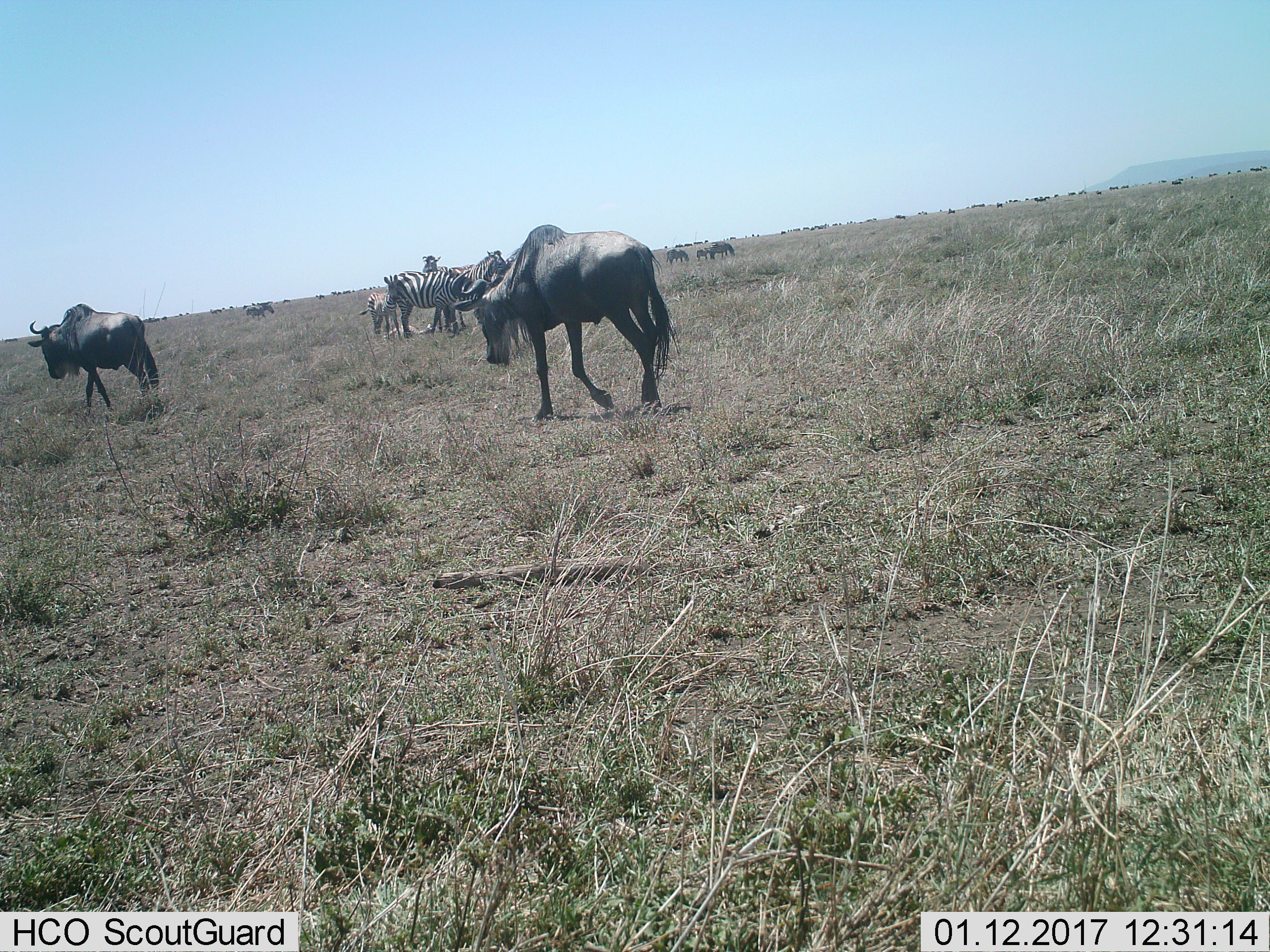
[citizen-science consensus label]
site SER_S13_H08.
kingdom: Animalia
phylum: Chordata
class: Mammalia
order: Artiodactyla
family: Bovidae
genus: Connochaetes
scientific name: Connochaetes taurinus taurinus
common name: blue wildebeest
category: wildebeestblue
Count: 11-50.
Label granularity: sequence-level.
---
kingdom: Animalia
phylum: Chordata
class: Mammalia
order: Perissodactyla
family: Equidae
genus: Equus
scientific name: Equus quagga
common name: plains zebra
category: zebraplains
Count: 8.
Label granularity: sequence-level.